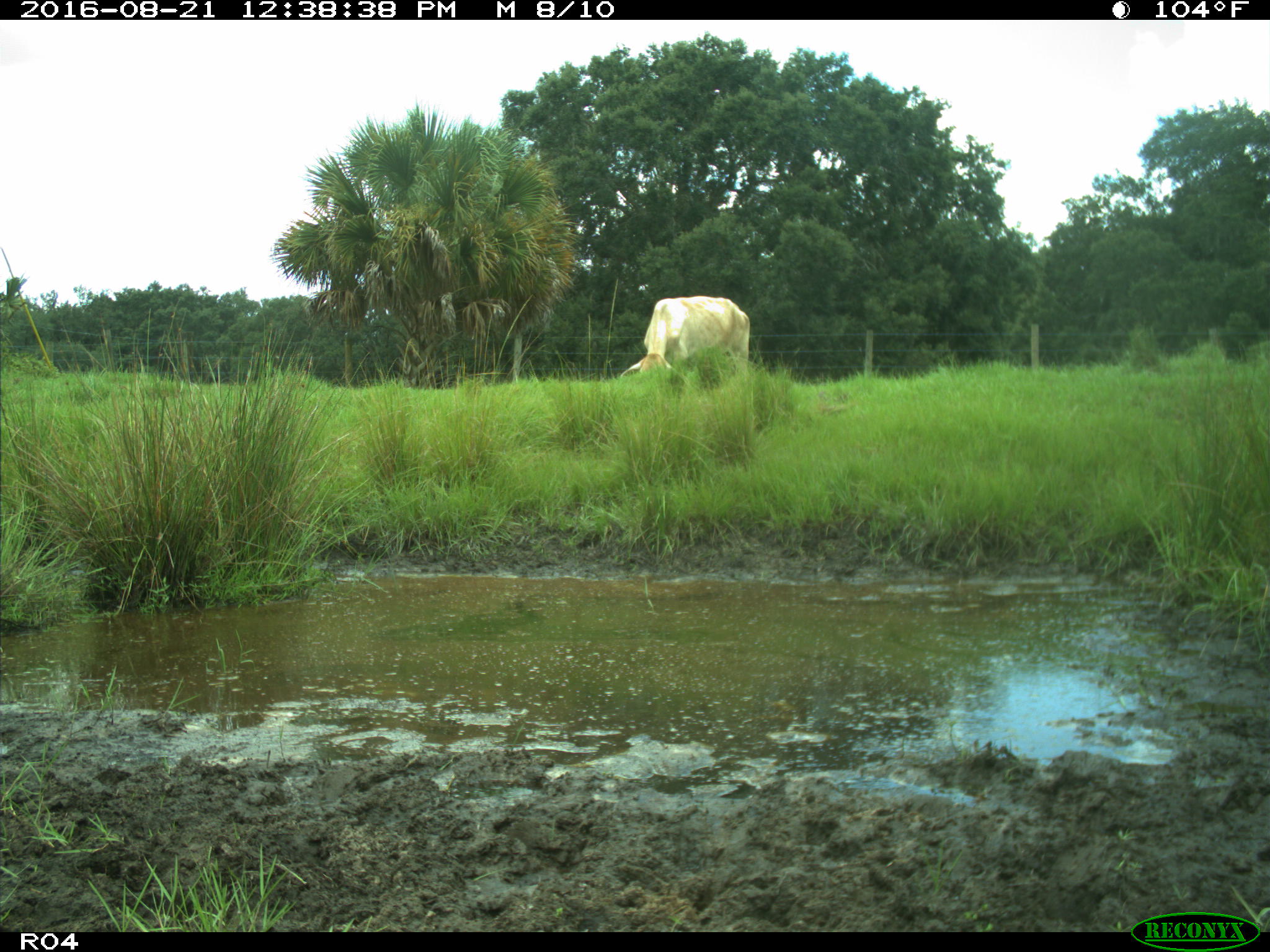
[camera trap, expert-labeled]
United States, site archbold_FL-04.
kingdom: Animalia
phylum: Chordata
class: Mammalia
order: Artiodactyla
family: Bovidae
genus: Bos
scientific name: Bos taurus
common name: domestic cow